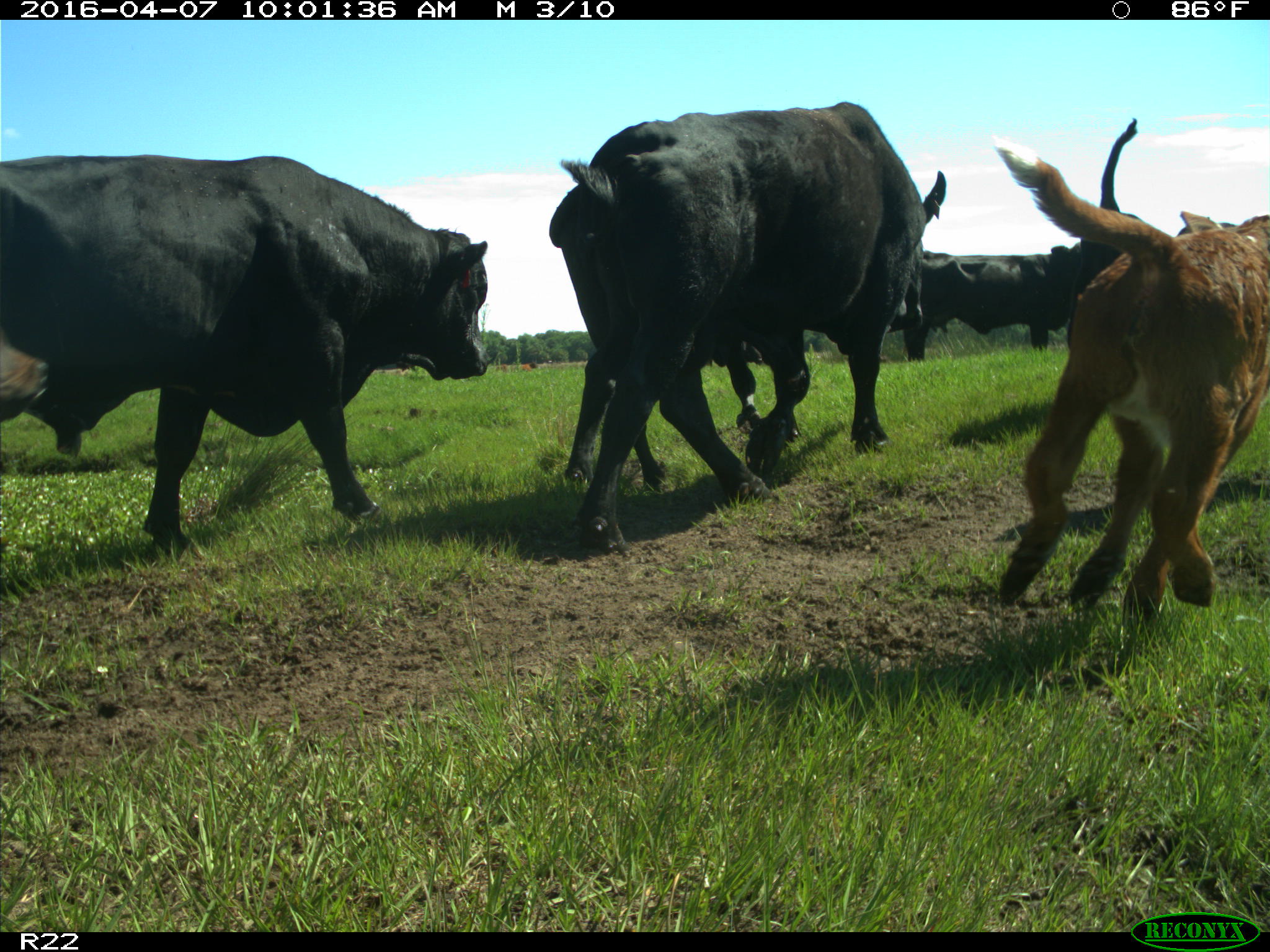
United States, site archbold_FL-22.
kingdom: Animalia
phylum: Chordata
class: Mammalia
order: Artiodactyla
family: Bovidae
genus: Bos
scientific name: Bos taurus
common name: domestic cow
Bos taurus (domestic cow).